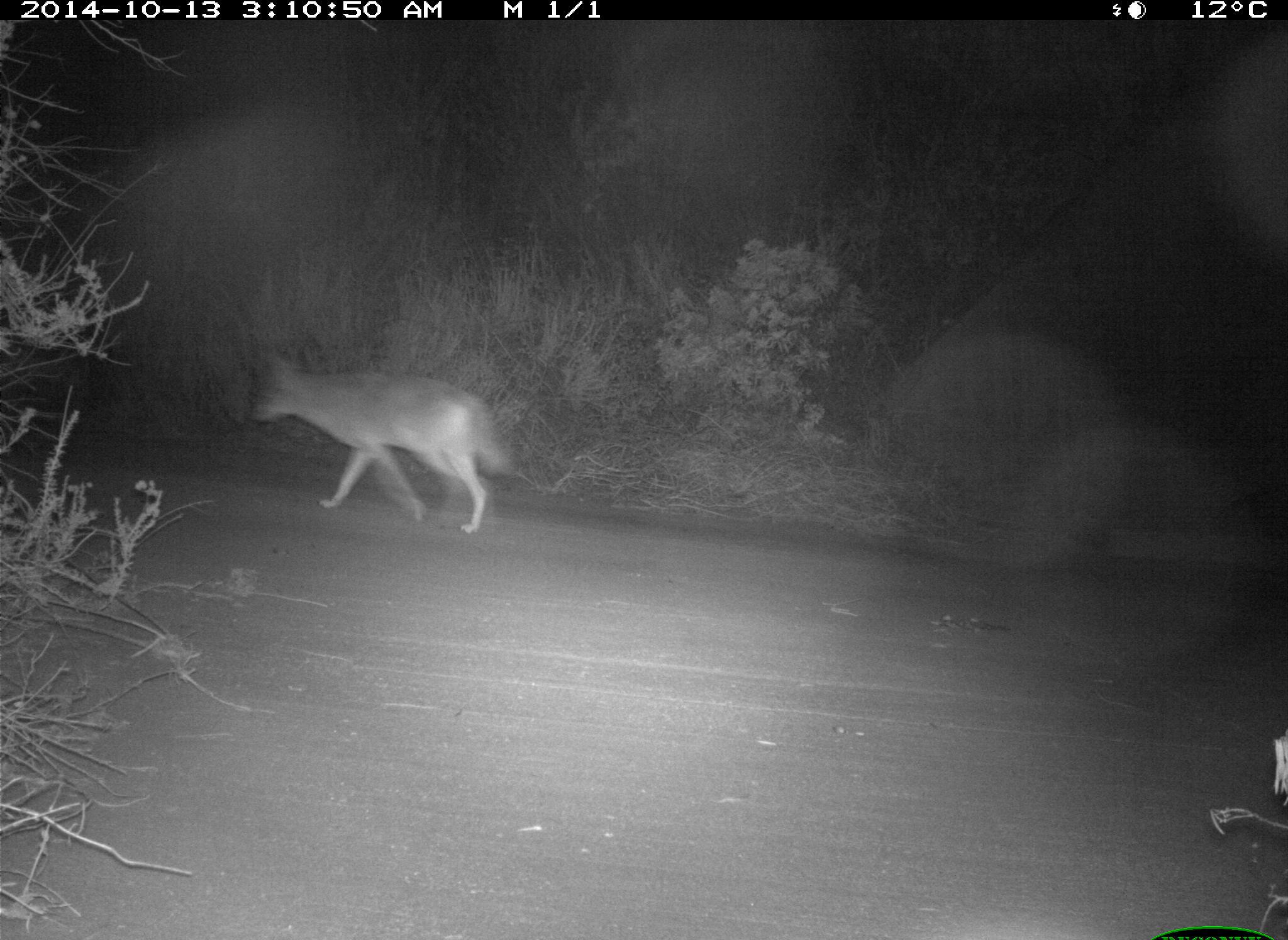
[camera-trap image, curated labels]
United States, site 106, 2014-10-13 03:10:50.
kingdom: Animalia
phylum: Chordata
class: Mammalia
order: Carnivora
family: Canidae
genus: Canis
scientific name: Canis latrans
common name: coyote